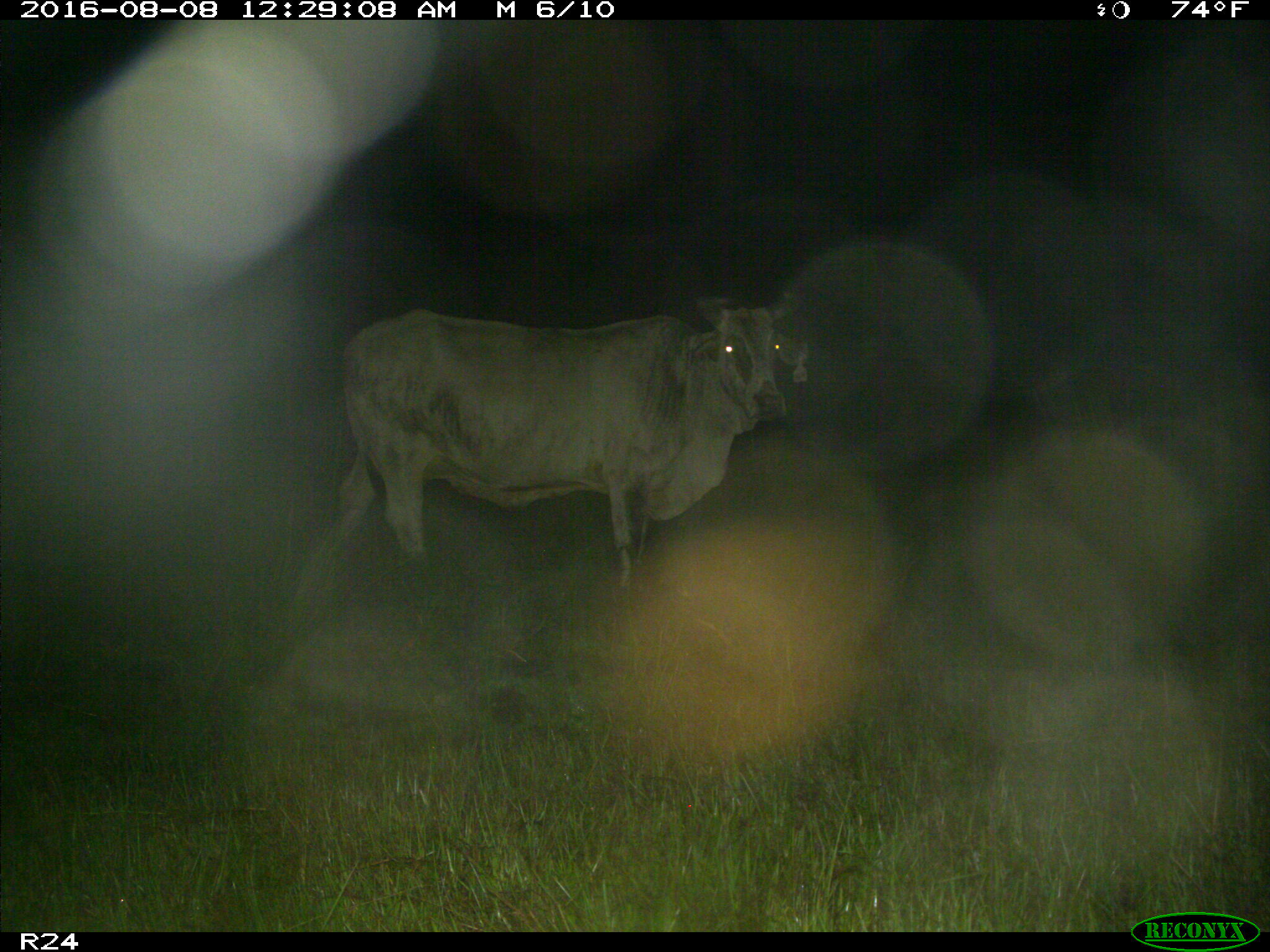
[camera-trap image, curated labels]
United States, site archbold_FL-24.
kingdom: Animalia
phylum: Chordata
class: Mammalia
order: Artiodactyla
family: Bovidae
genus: Bos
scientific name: Bos taurus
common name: domestic cow